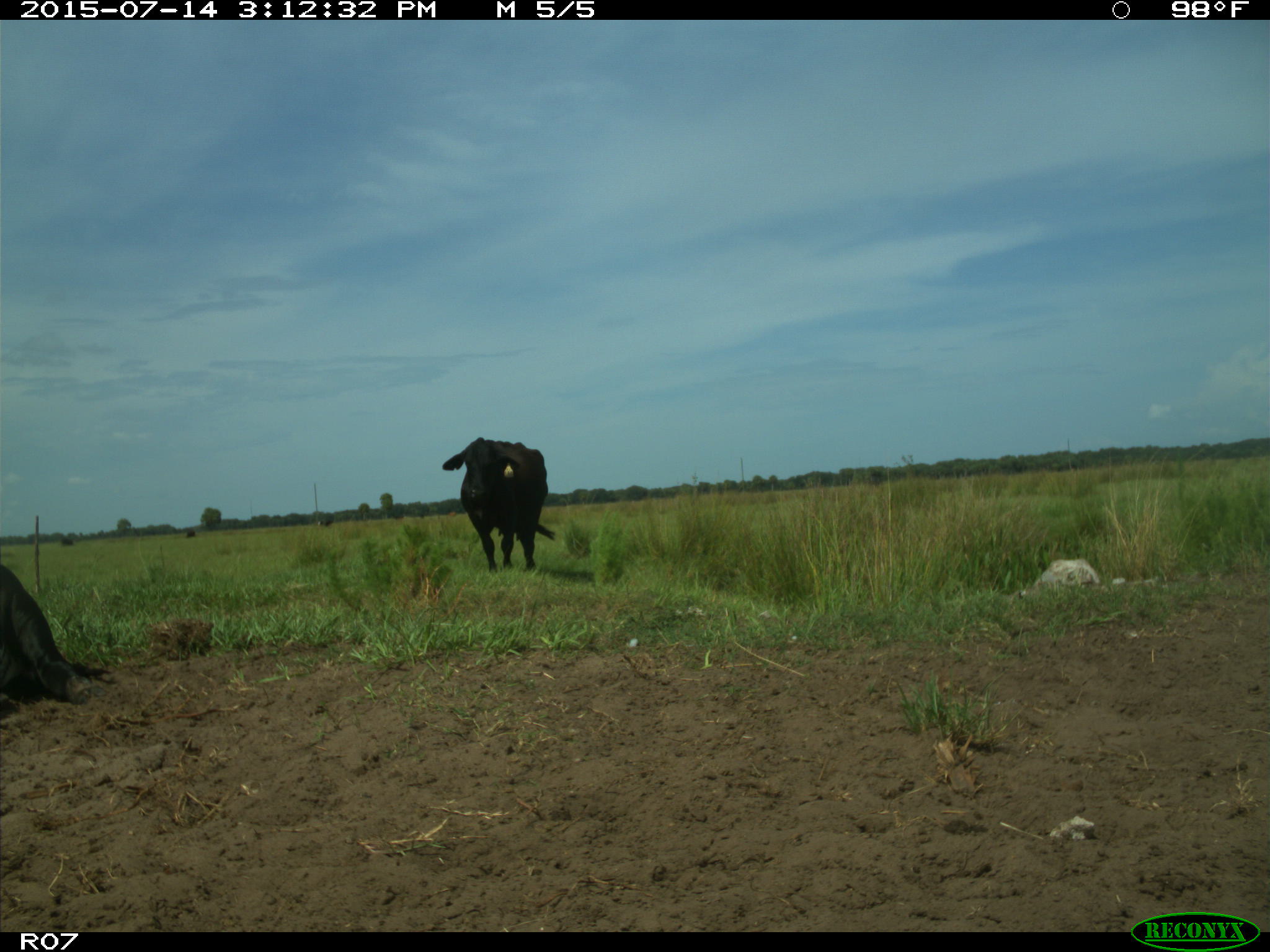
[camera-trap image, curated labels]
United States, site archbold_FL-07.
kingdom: Animalia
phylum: Chordata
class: Mammalia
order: Artiodactyla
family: Bovidae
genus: Bos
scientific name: Bos taurus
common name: domestic cow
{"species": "Bos taurus (domestic cow)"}